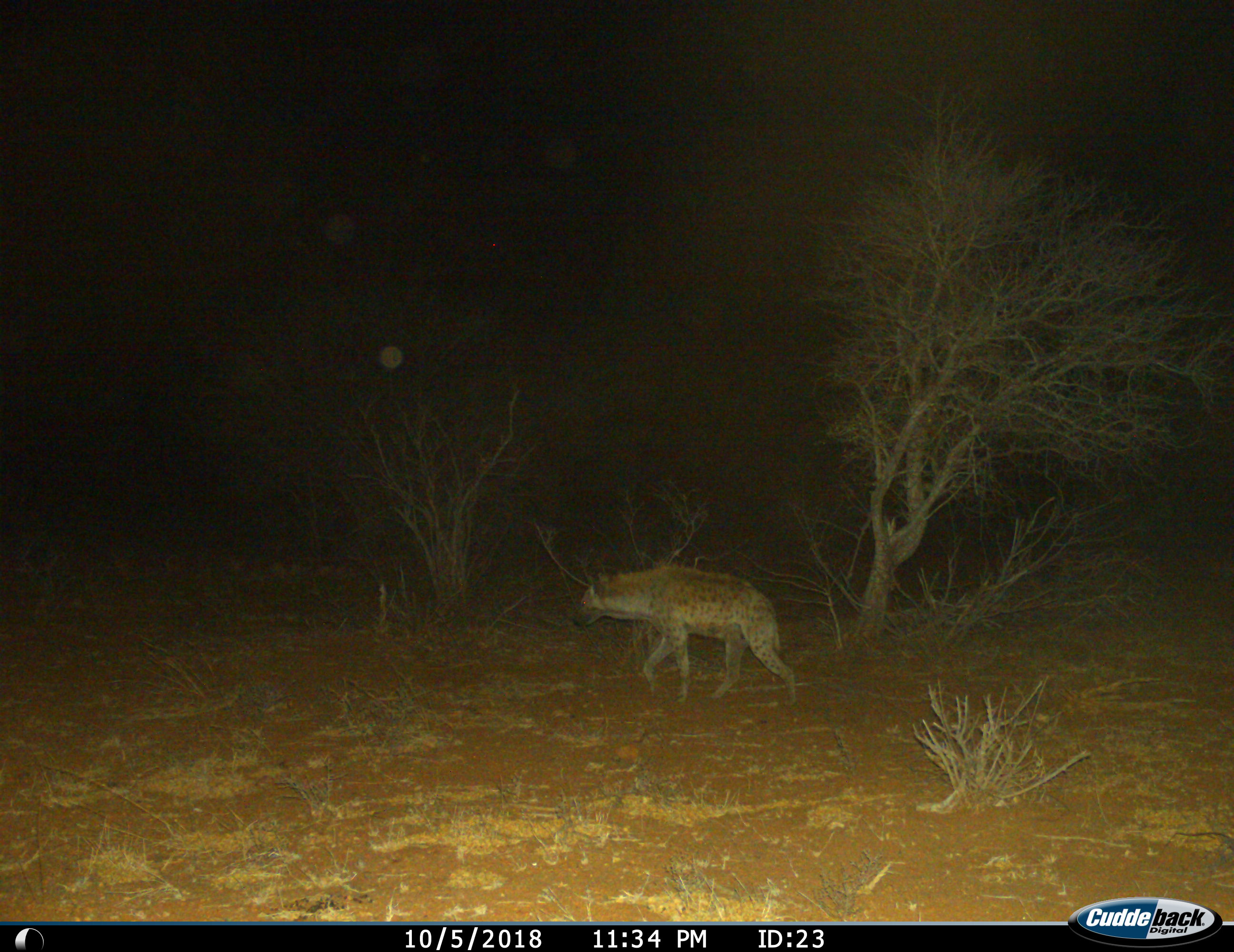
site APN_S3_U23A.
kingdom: Animalia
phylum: Chordata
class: Mammalia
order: Carnivora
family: Hyaenidae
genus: Crocuta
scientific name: Crocuta crocuta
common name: spotted hyena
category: hyenaspotted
Hyenaspotted (spotted hyena) (Crocuta crocuta), count 1. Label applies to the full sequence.